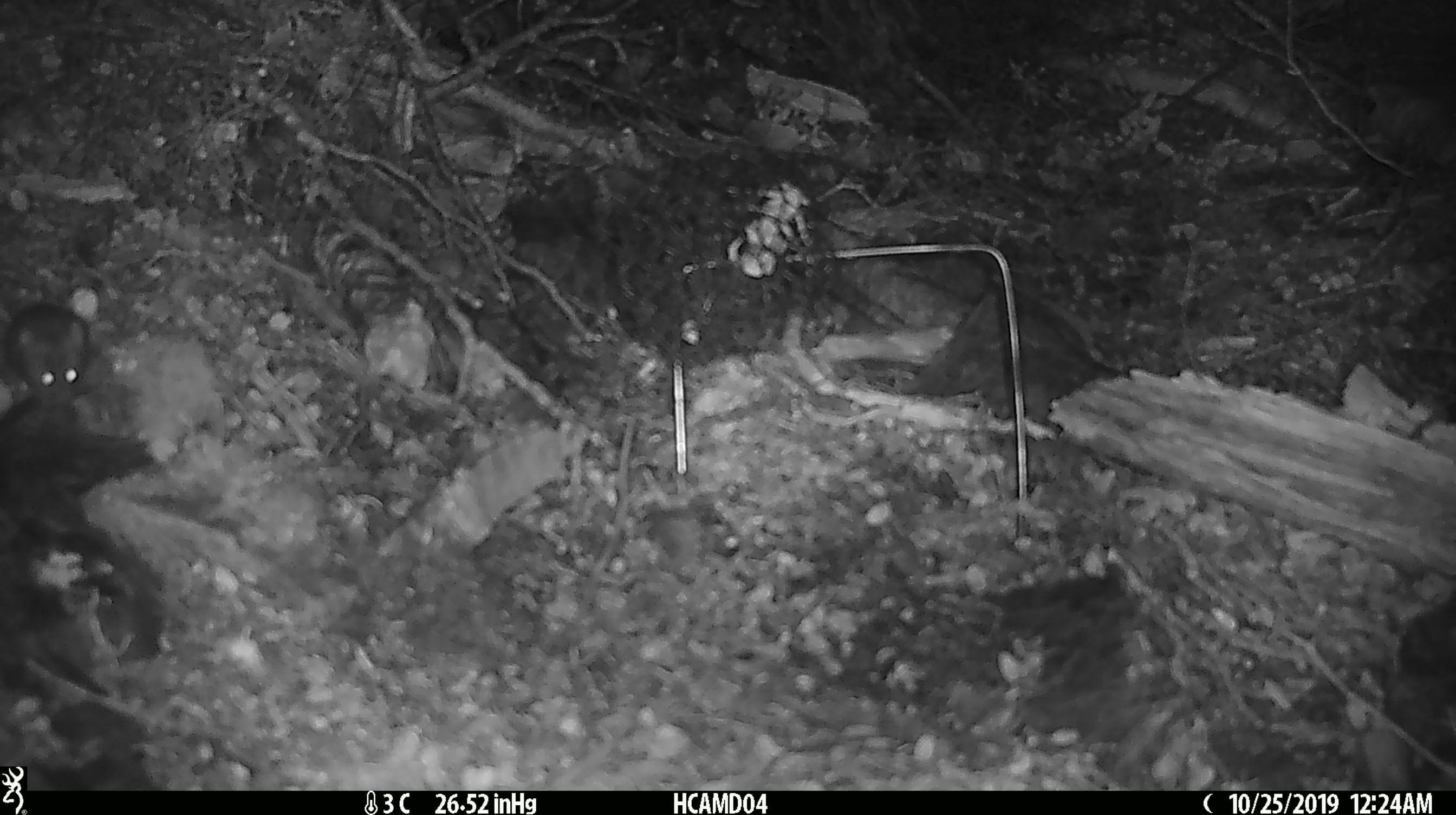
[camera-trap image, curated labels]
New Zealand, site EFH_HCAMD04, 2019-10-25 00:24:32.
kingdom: Animalia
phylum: Chordata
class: Mammalia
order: Rodentia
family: Muridae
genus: Mus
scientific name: Mus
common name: mouse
Mouse (Mus).